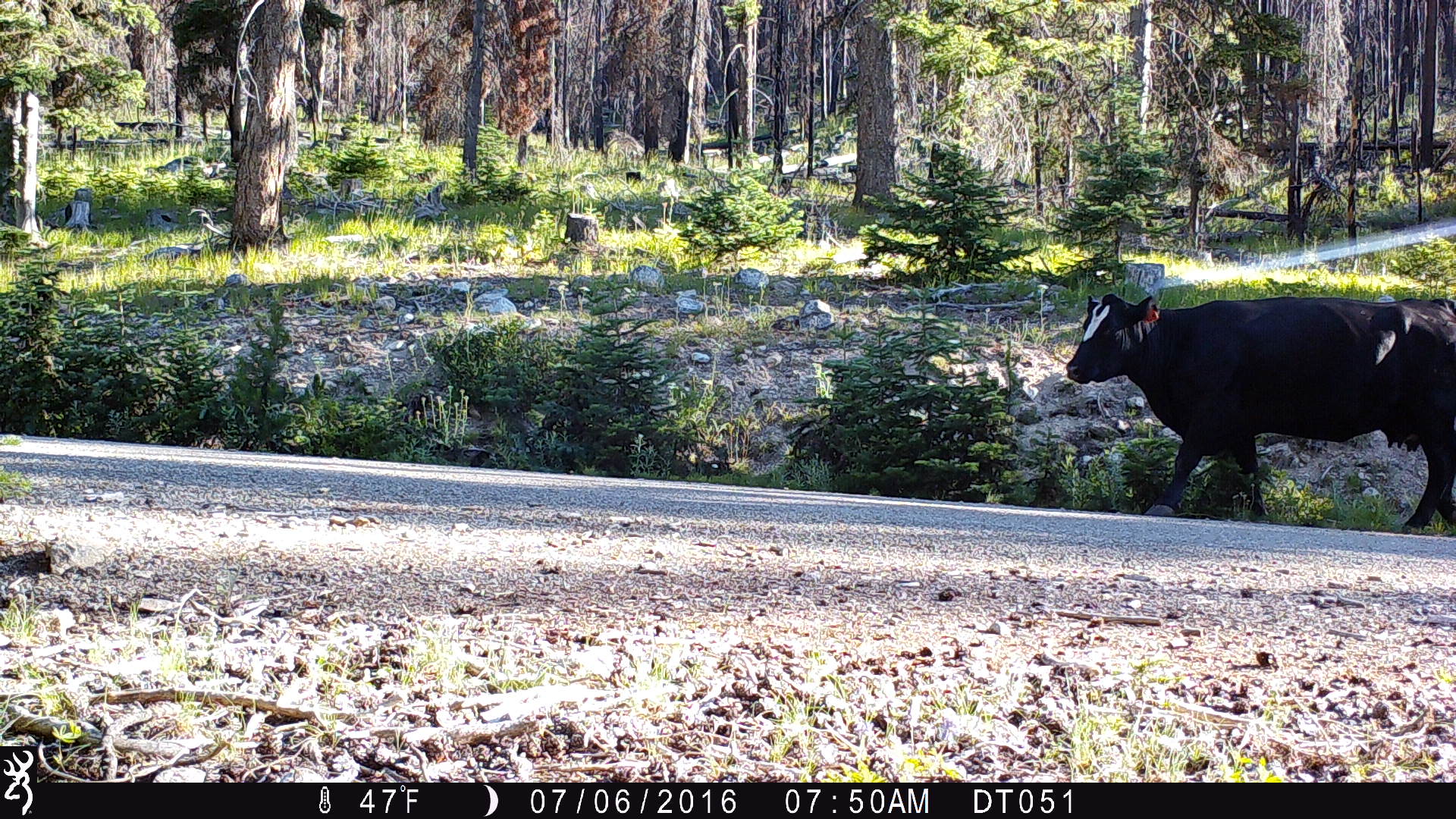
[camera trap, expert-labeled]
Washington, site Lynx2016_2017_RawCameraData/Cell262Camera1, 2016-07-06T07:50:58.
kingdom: Animalia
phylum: Chordata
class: Mammalia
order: Artiodactyla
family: Bovidae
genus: Bos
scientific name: Bos taurus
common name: domestic cattle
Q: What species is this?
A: Domestic cattle (Bos taurus).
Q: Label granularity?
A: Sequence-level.